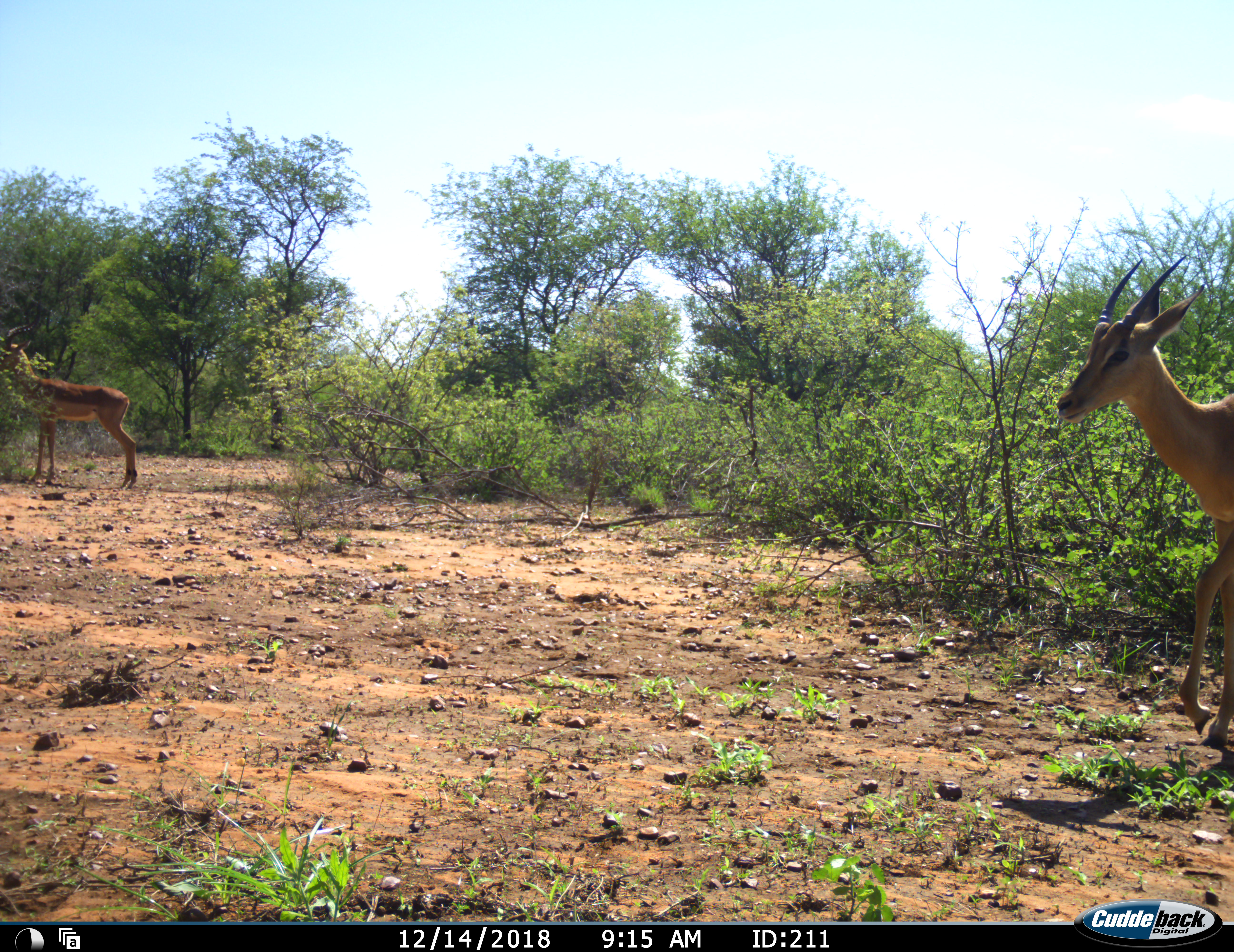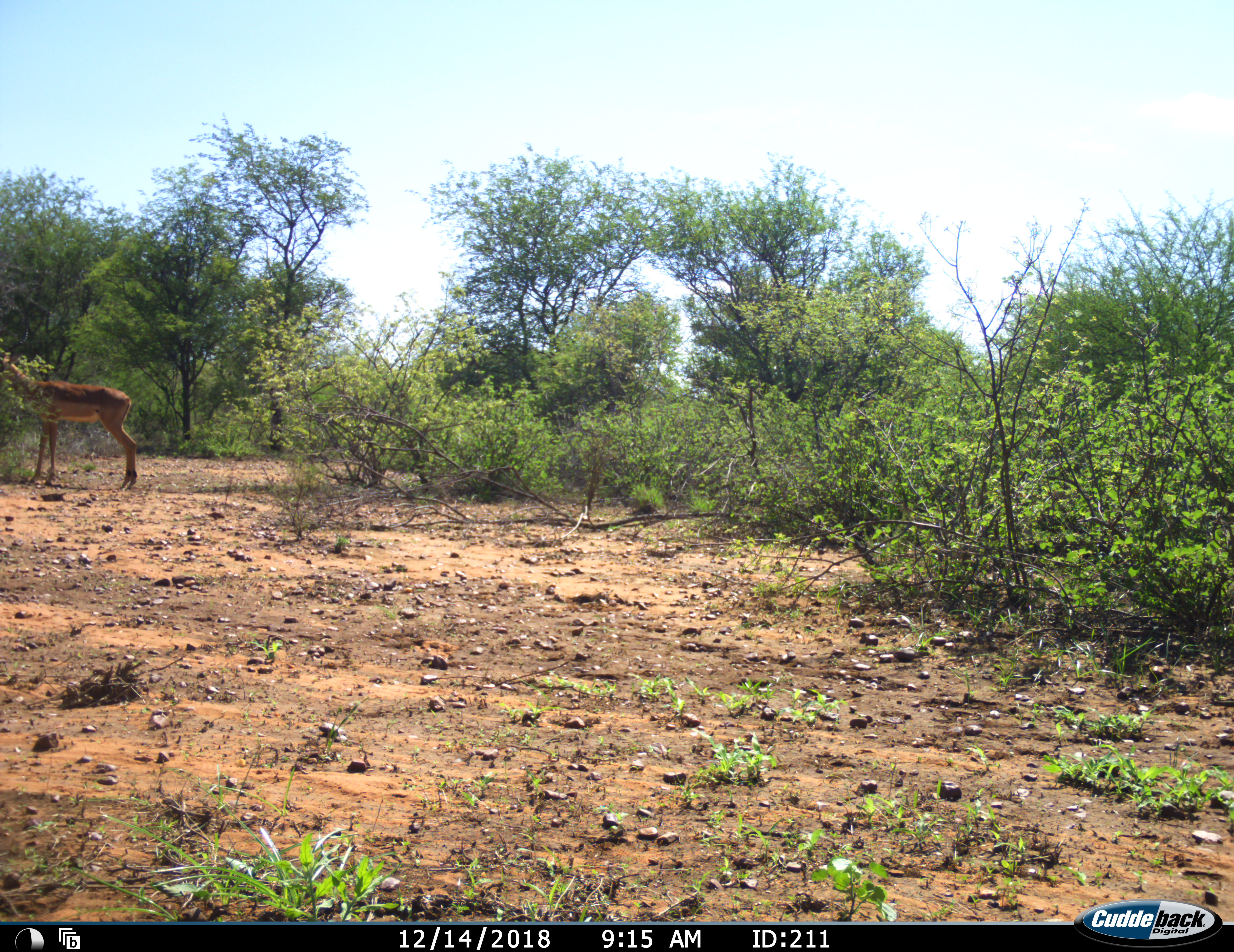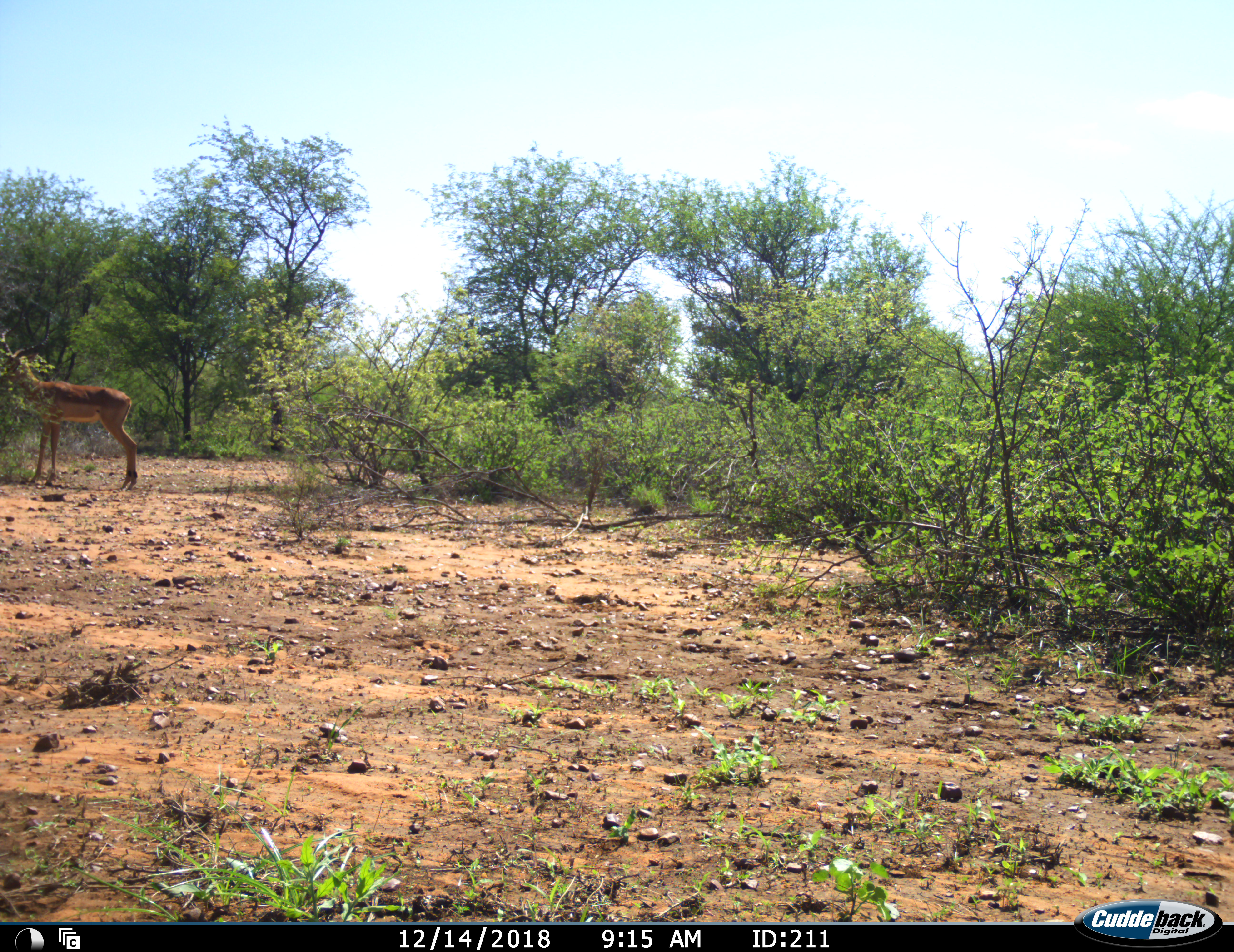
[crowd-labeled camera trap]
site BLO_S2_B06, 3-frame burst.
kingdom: Animalia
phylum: Chordata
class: Mammalia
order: Artiodactyla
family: Bovidae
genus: Aepyceros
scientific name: Aepyceros melampus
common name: impala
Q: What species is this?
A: Impala (Aepyceros melampus).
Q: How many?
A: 2.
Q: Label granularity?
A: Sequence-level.